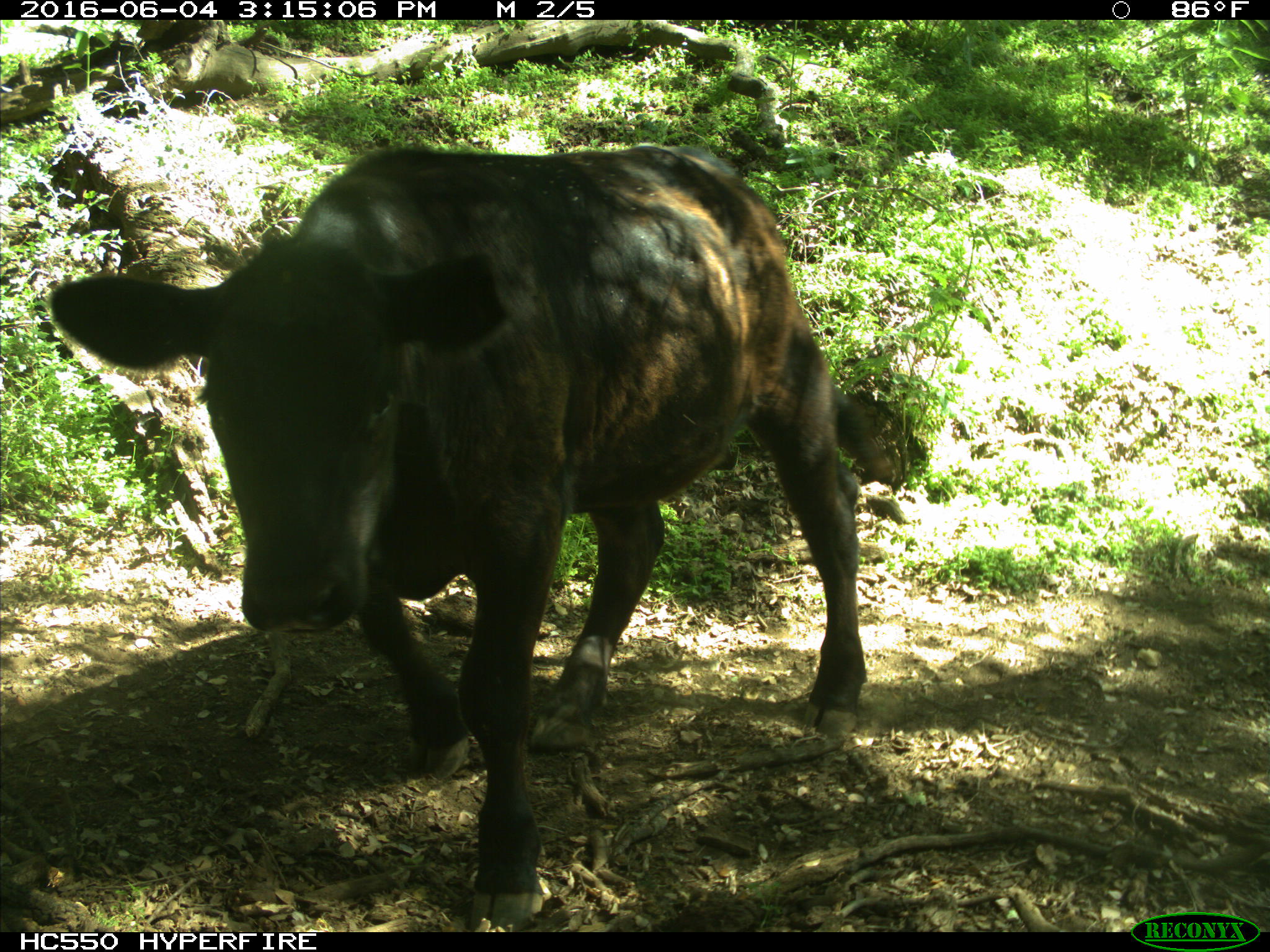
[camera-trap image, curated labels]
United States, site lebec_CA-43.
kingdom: Animalia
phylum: Chordata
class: Mammalia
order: Artiodactyla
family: Bovidae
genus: Bos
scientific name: Bos taurus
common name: domestic cow